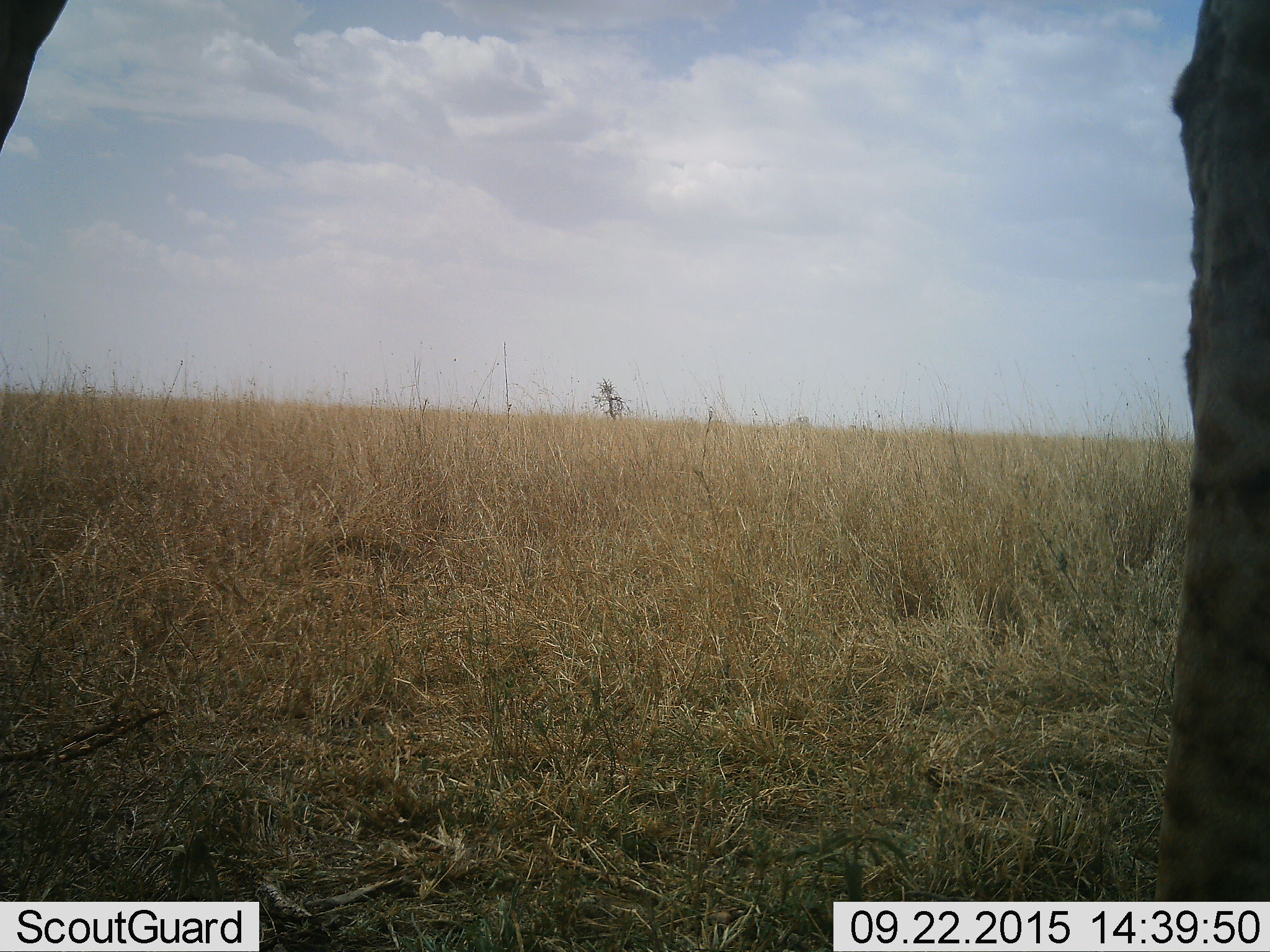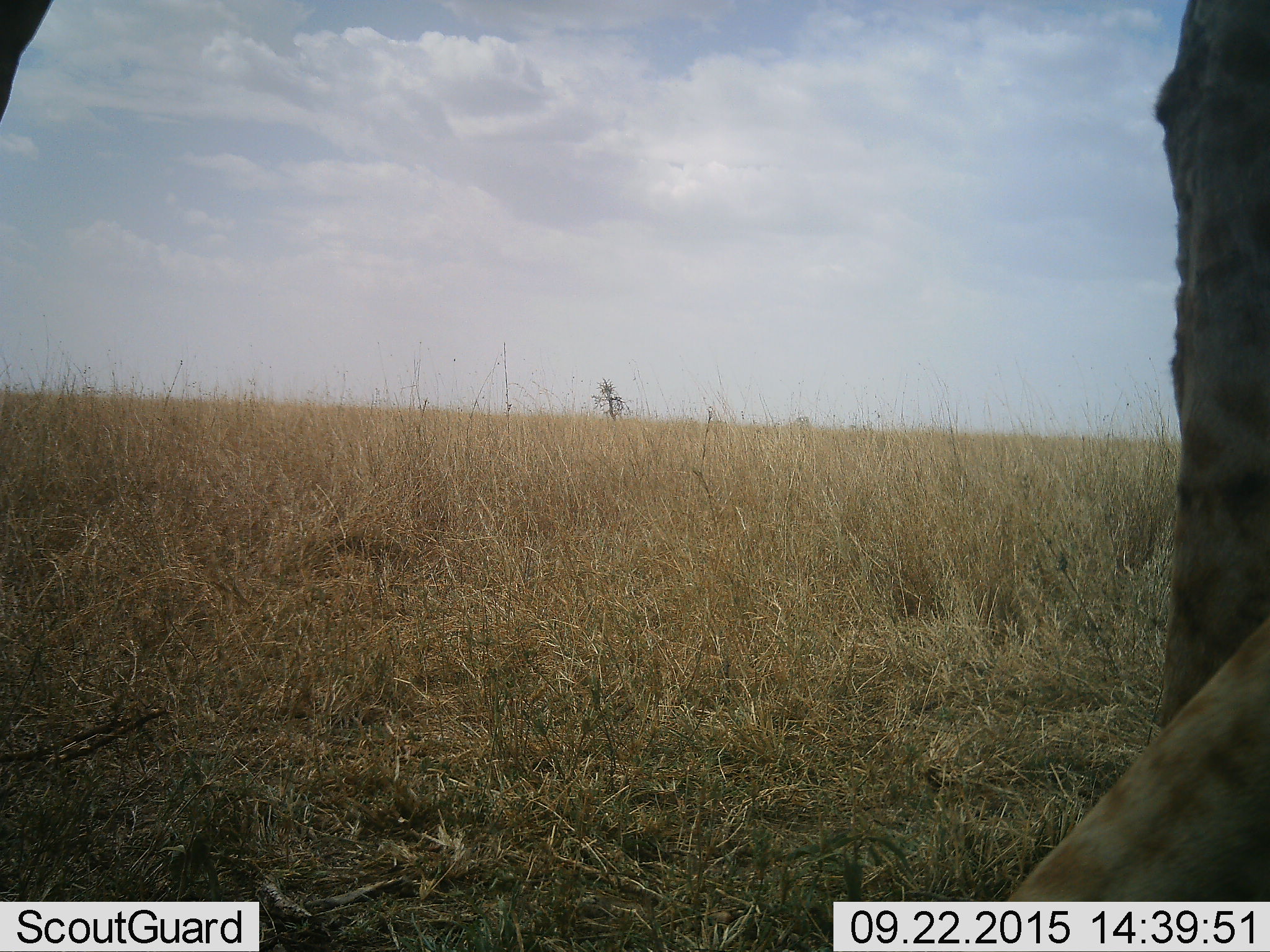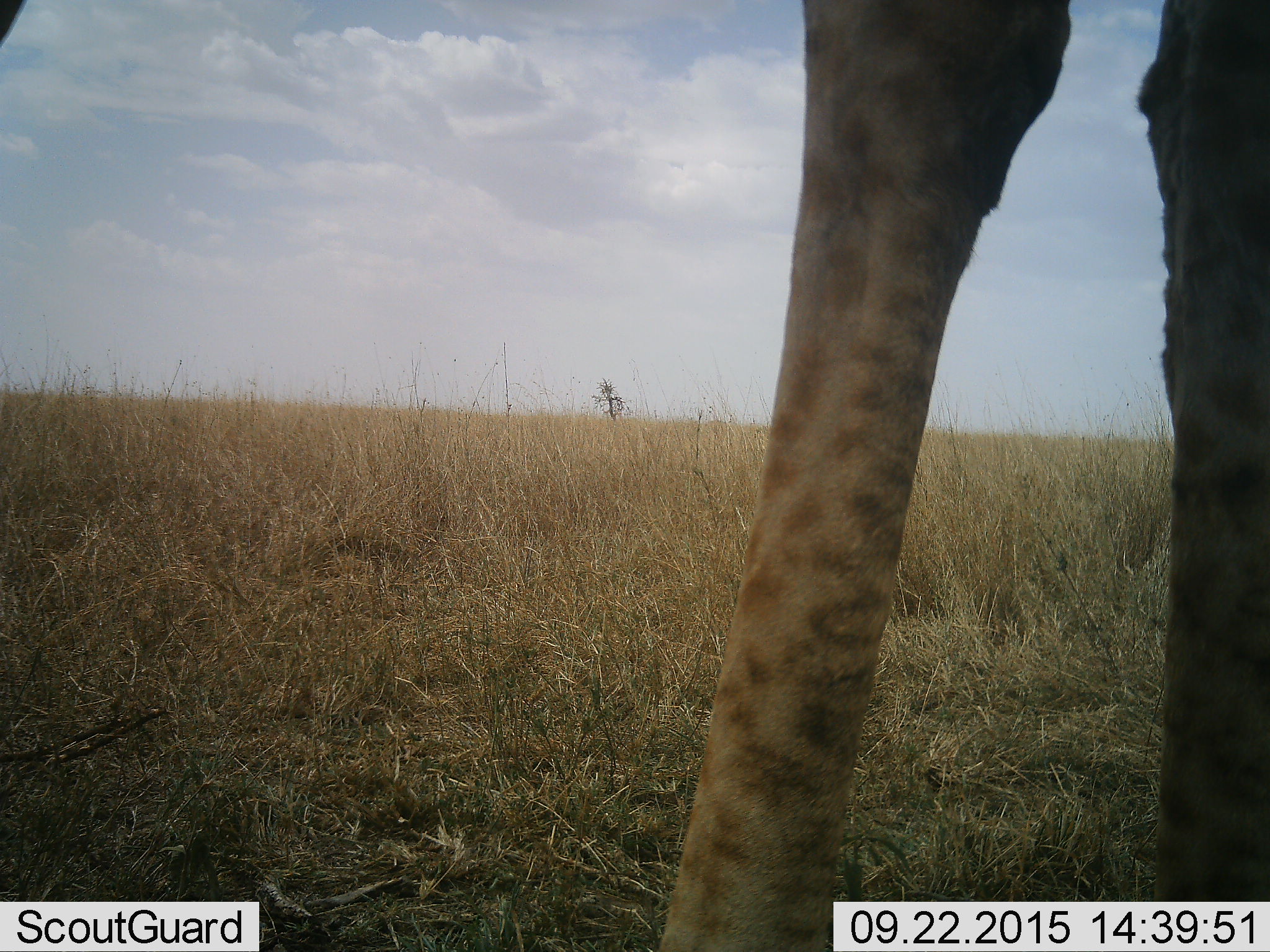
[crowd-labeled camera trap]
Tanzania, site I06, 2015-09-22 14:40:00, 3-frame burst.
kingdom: Animalia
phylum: Chordata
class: Mammalia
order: Artiodactyla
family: Giraffidae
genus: Giraffa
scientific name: Giraffa camelopardalis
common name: giraffe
Giraffe (Giraffa camelopardalis), count 1. Behavior (volunteer vote fractions): standing 33%, resting 0%, moving 67%, interacting 0%. Young present (vote fraction): 0%. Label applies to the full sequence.